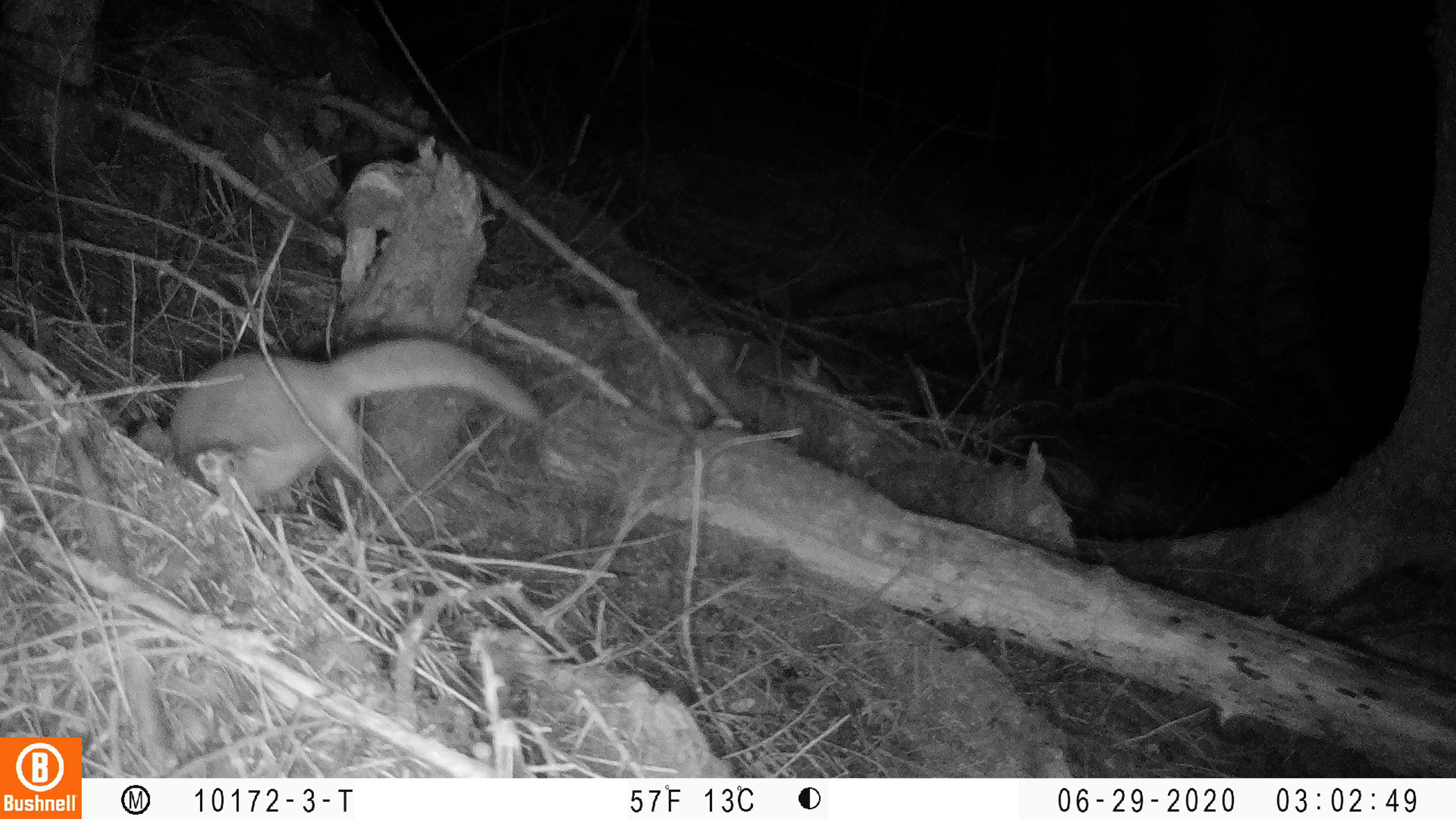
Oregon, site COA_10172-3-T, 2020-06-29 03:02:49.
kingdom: Animalia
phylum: Chordata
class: Mammalia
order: Rodentia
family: Sciuridae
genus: Glaucomys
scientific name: Glaucomys oregonensis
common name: humboldt's flying squirrel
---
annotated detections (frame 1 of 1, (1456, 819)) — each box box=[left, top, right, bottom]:
humboldt's flying squirrel: box=[154, 331, 556, 524]